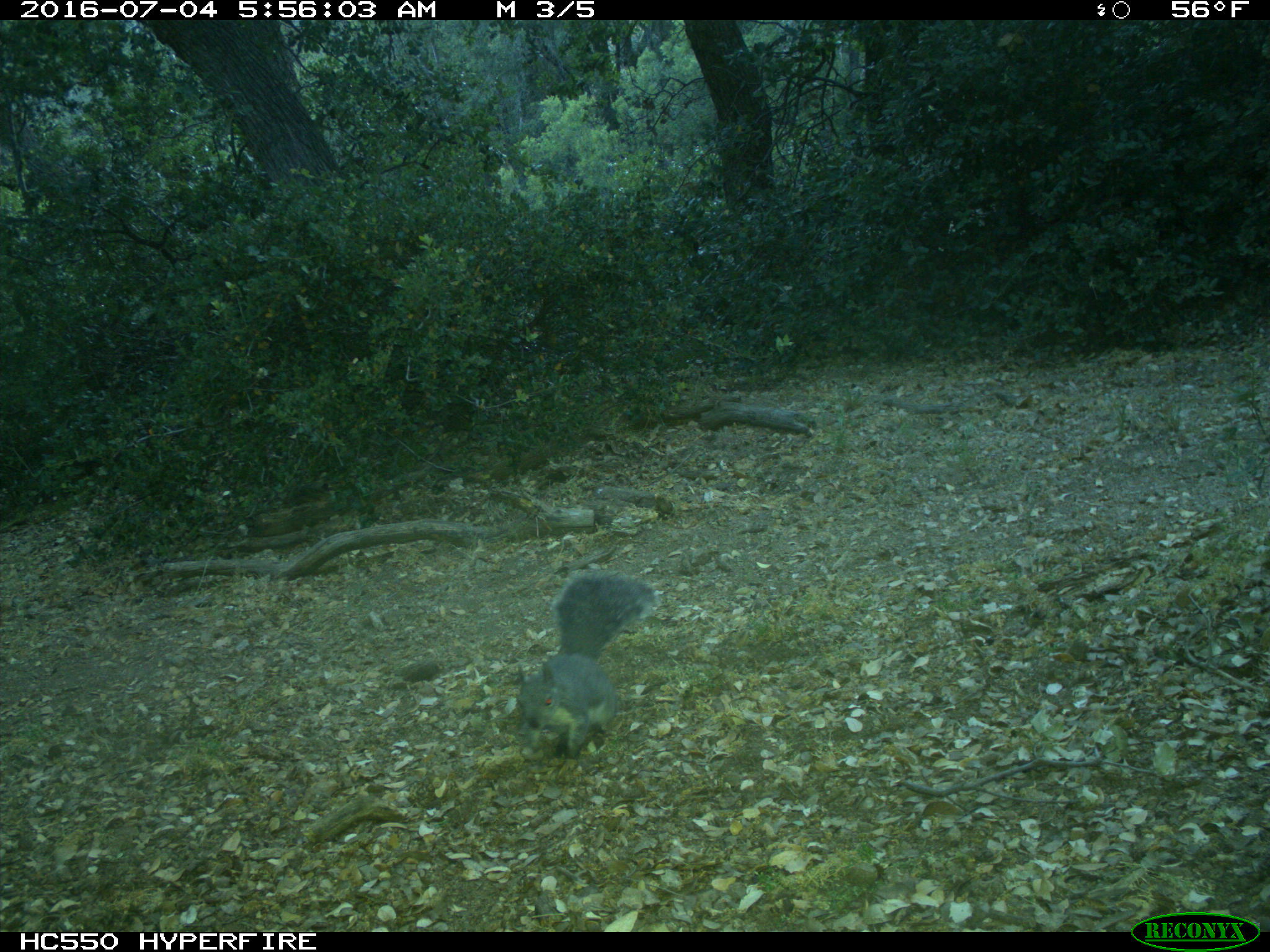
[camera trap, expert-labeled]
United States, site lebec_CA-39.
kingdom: Animalia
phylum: Chordata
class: Mammalia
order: Rodentia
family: Sciuridae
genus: Sciurus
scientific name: Sciurus carolinensis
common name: eastern gray squirrel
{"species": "Sciurus carolinensis (eastern gray squirrel)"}